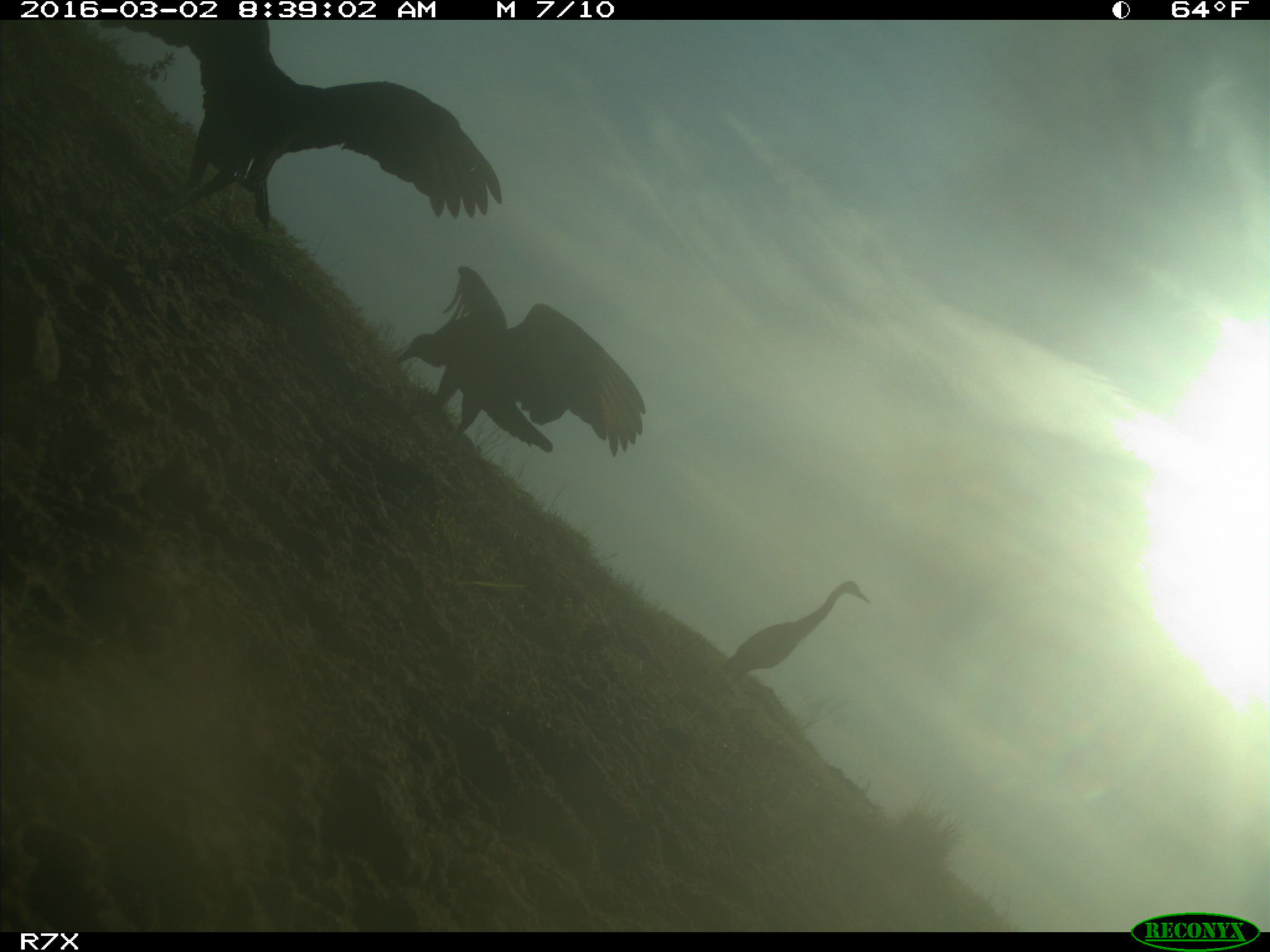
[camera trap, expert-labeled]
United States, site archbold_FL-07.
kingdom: Animalia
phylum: Chordata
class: Aves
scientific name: Aves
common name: birds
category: unidentified bird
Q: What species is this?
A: Unidentified bird (birds) (Aves).